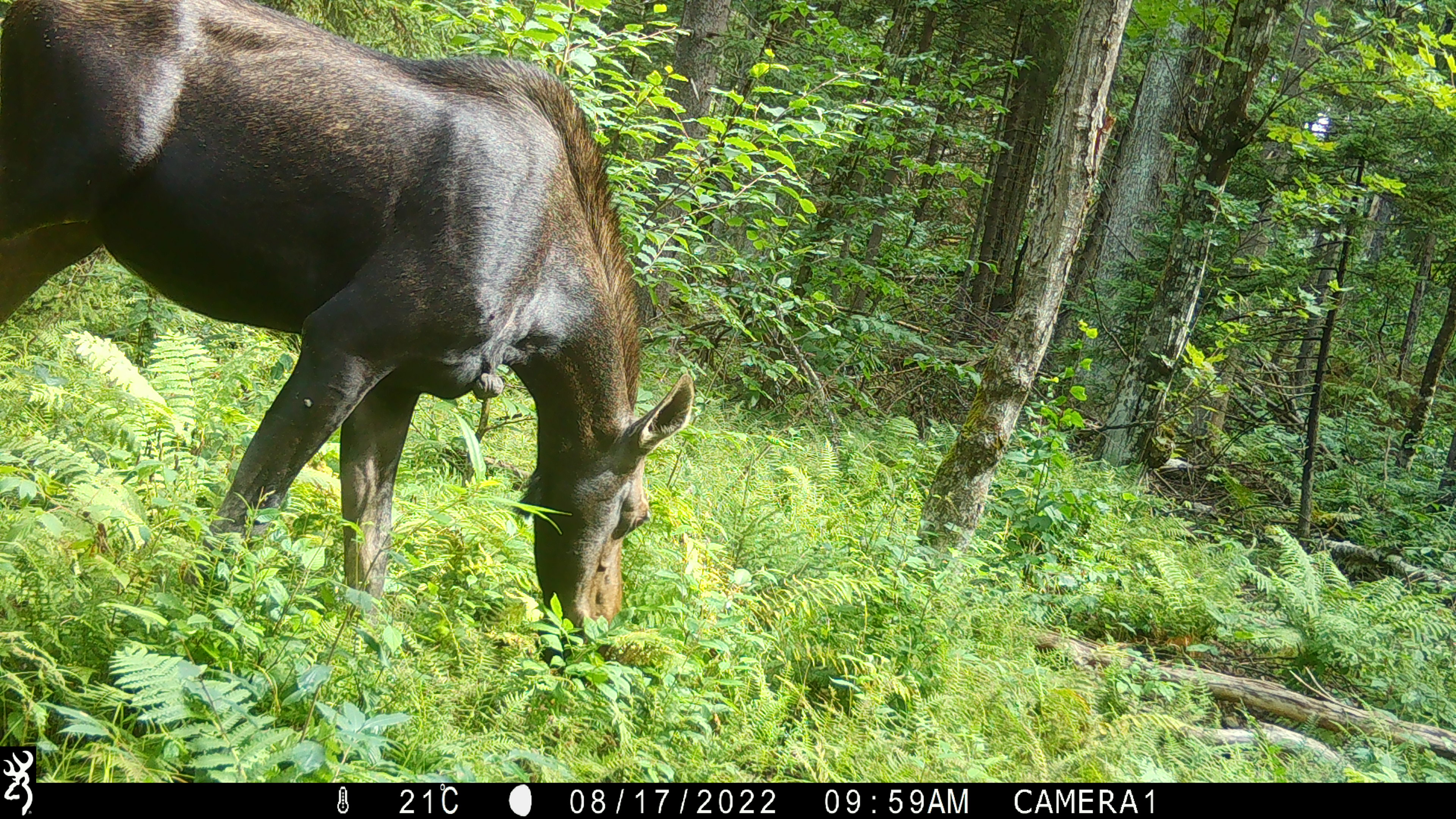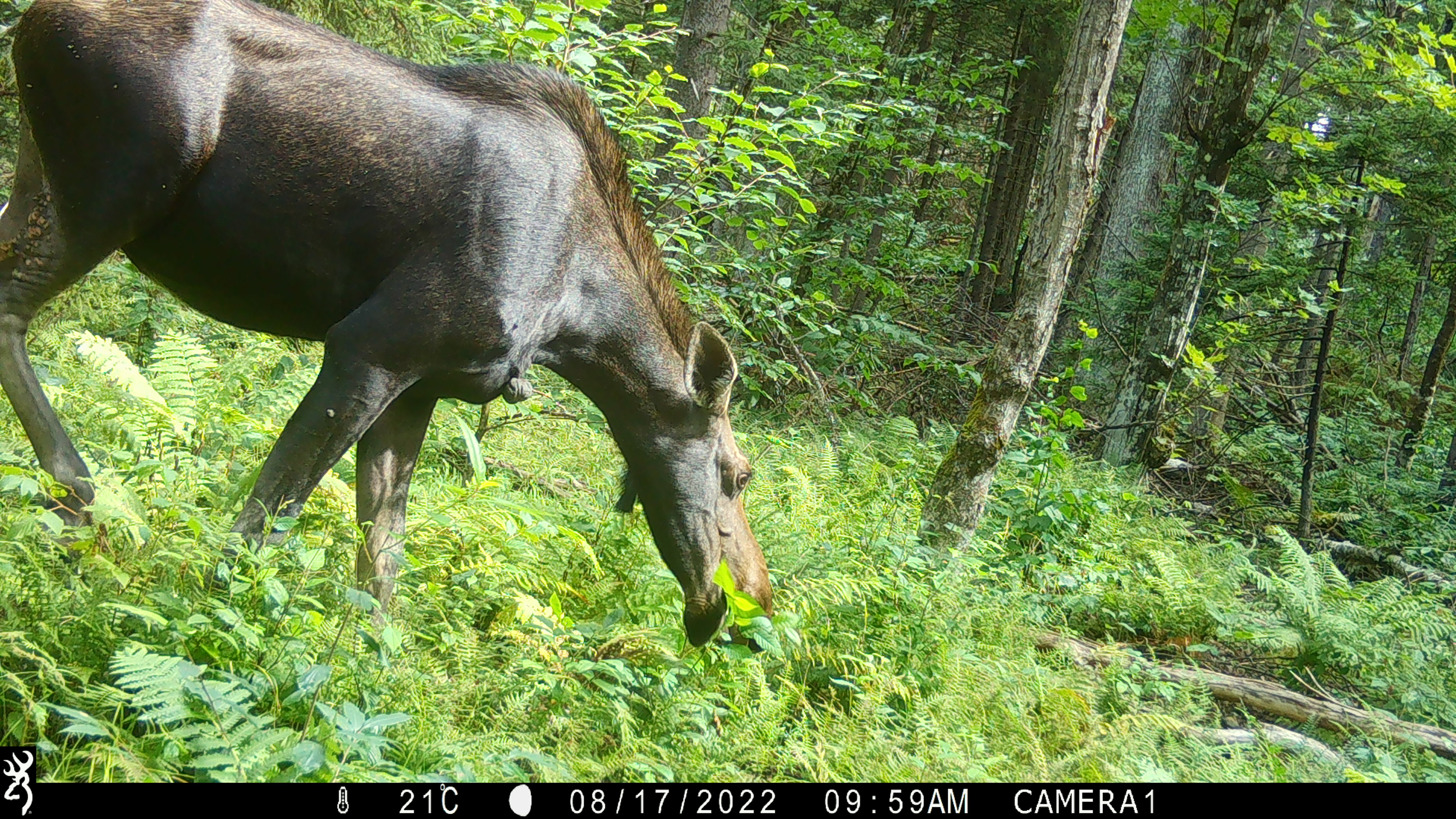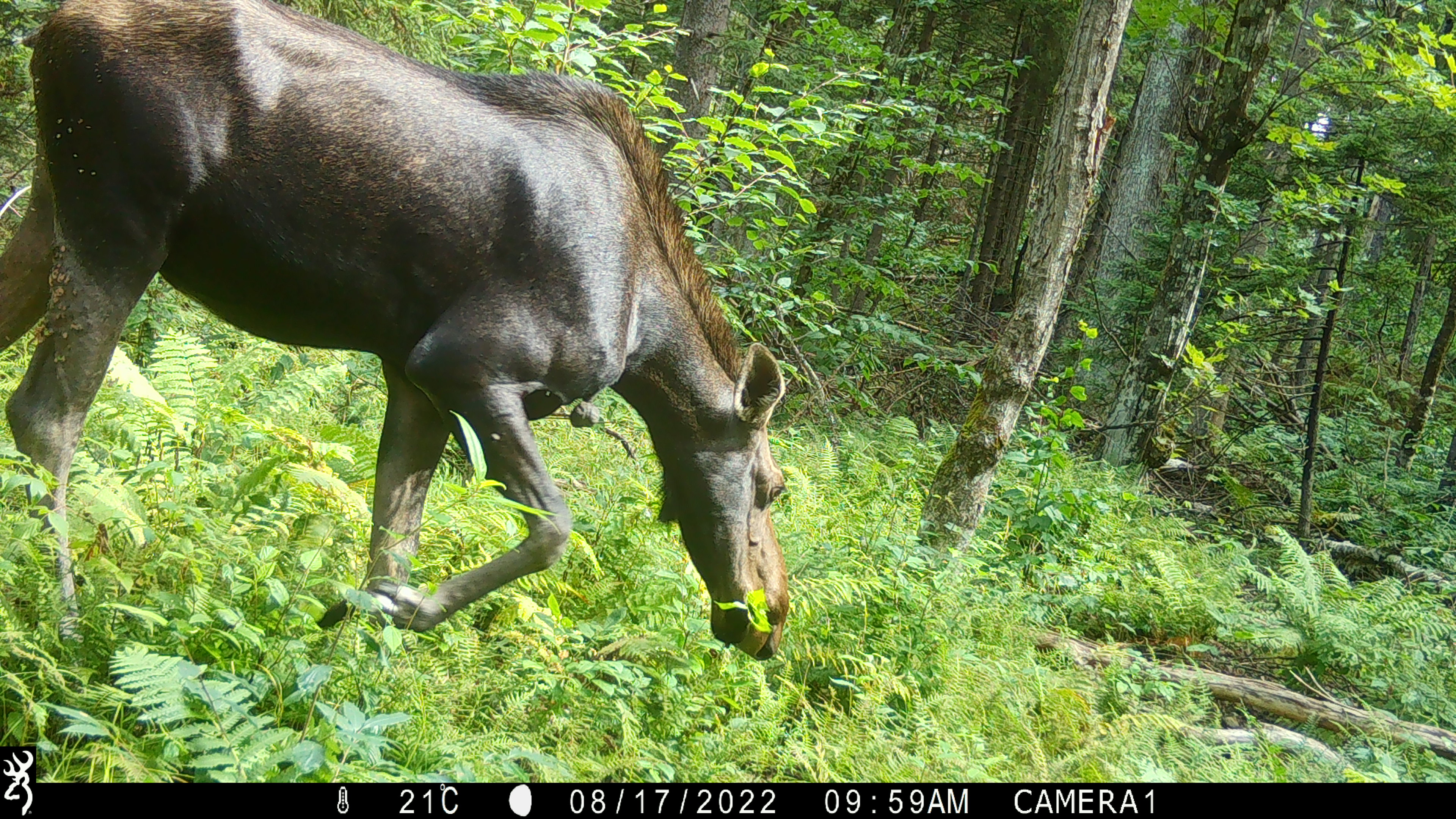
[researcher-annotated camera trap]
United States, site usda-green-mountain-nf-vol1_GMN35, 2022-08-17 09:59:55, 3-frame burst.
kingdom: Animalia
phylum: Chordata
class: Mammalia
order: Artiodactyla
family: Cervidae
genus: Alces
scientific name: Alces alces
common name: moose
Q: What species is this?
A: Moose (Alces alces).